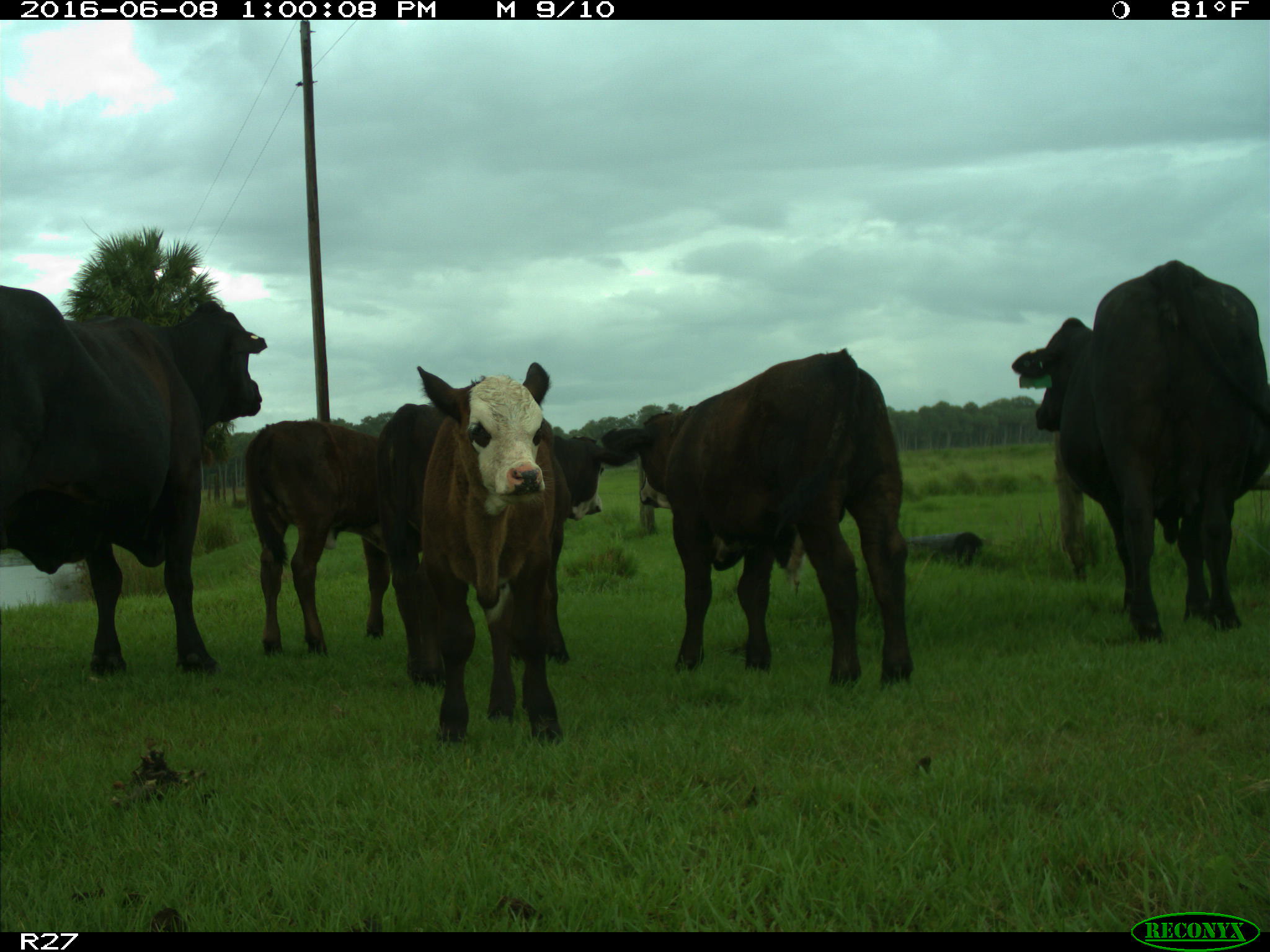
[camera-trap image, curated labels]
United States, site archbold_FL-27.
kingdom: Animalia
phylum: Chordata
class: Mammalia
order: Artiodactyla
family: Bovidae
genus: Bos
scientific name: Bos taurus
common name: domestic cow